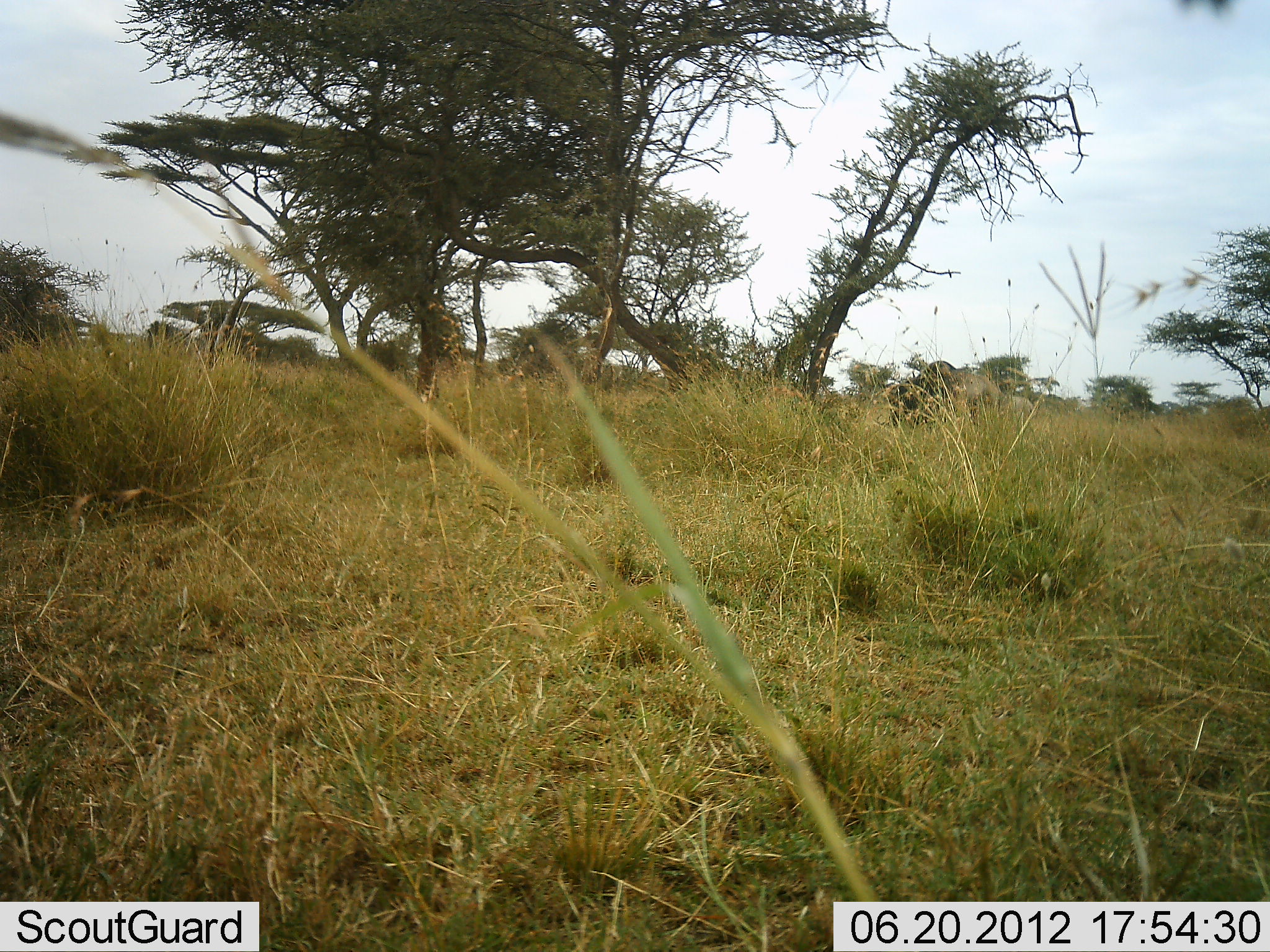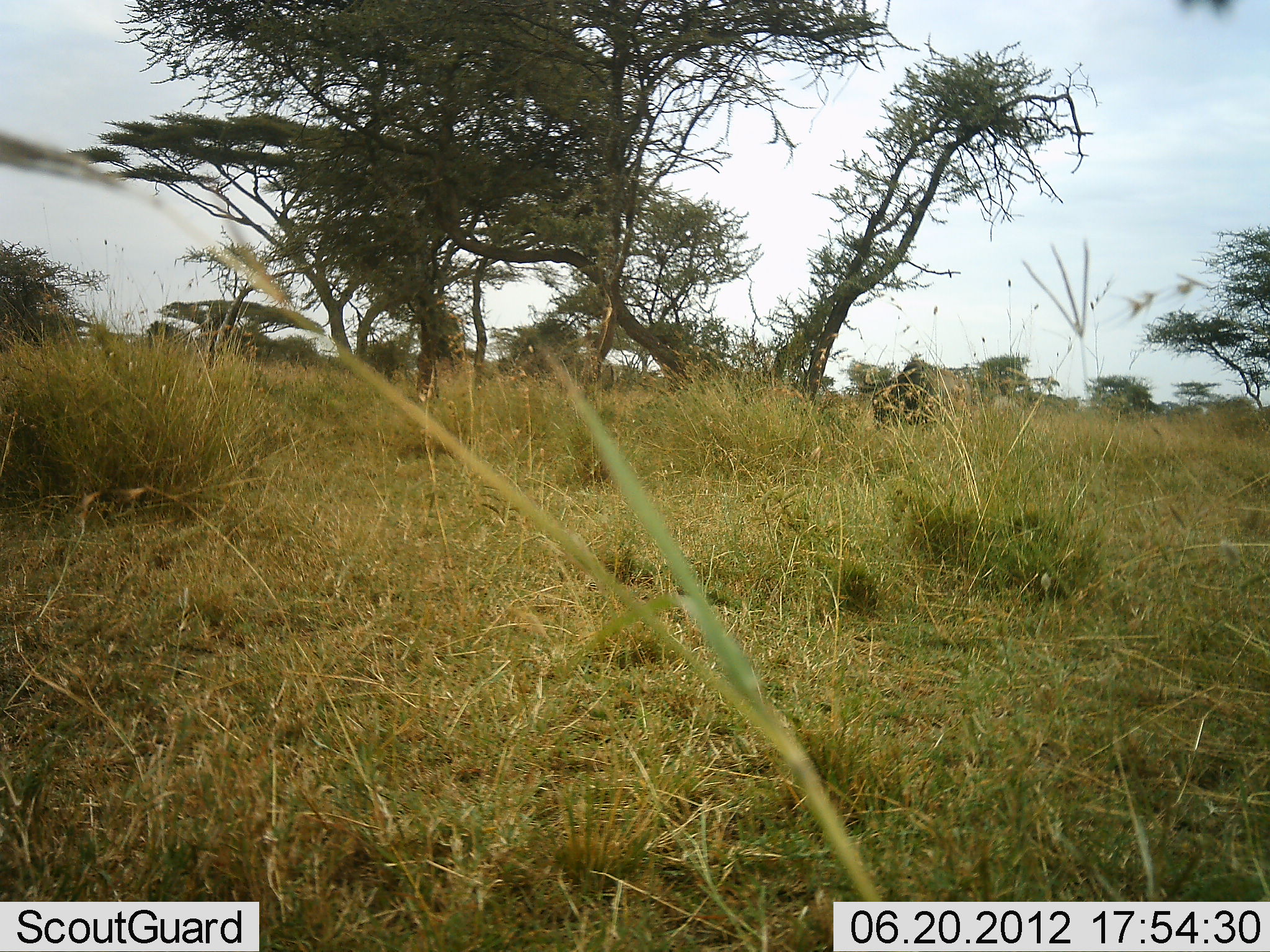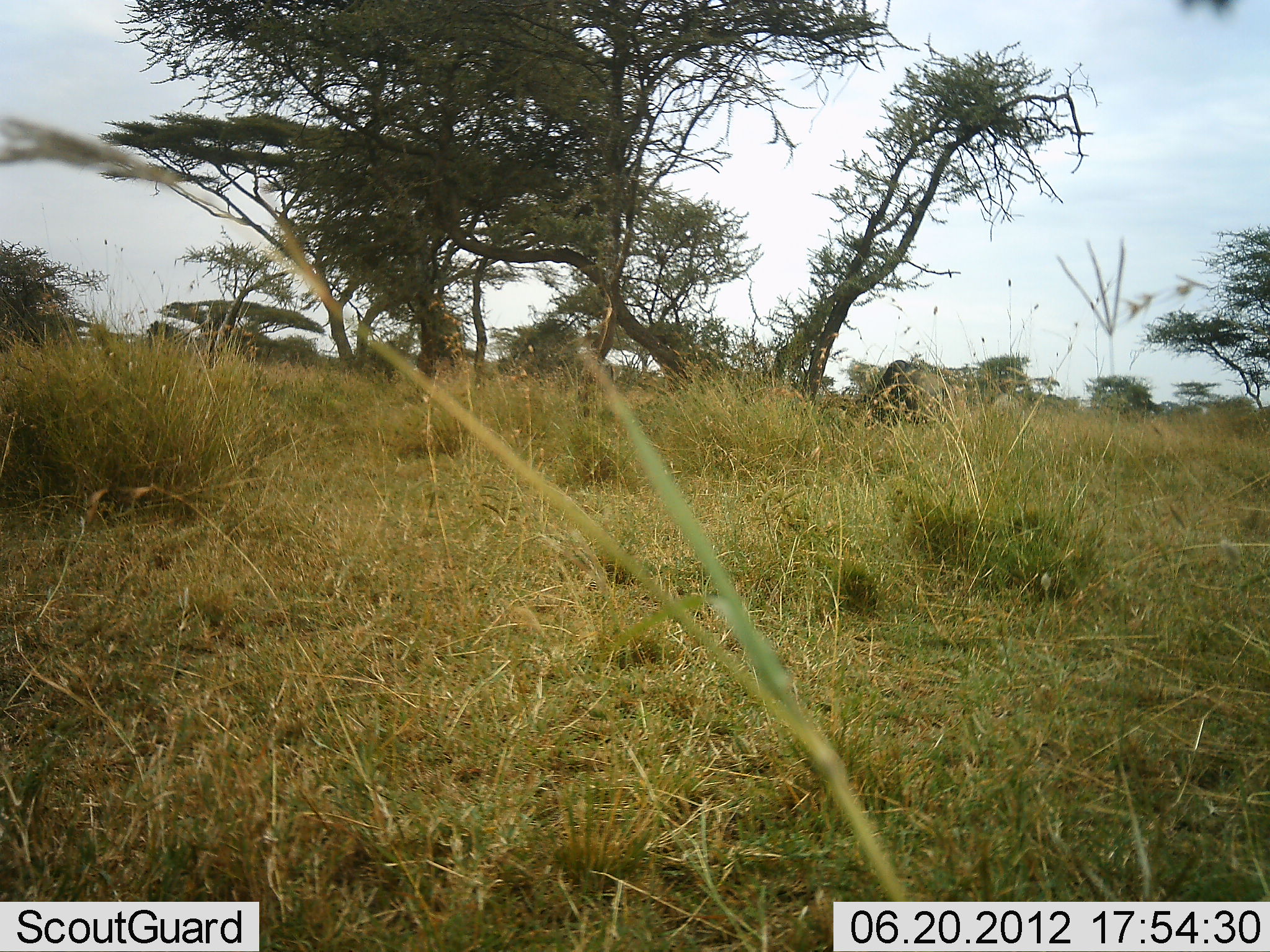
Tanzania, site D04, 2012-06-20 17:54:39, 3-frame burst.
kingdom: Animalia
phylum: Chordata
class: Mammalia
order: Artiodactyla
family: Bovidae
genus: Connochaetes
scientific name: Connochaetes taurinus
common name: blue wildebeest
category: wildebeest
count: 1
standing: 0%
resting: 0%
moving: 80%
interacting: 0%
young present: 0%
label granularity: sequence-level